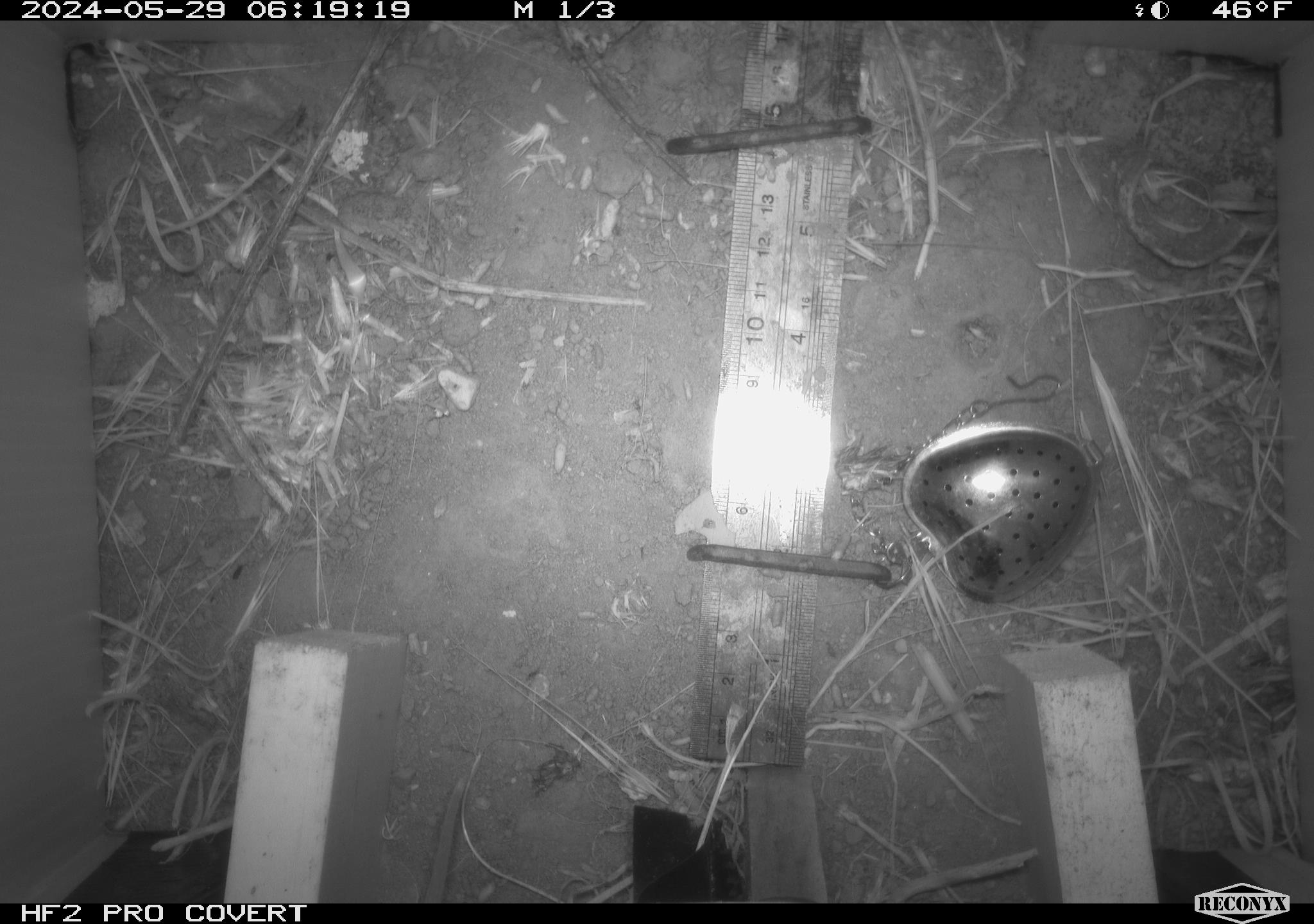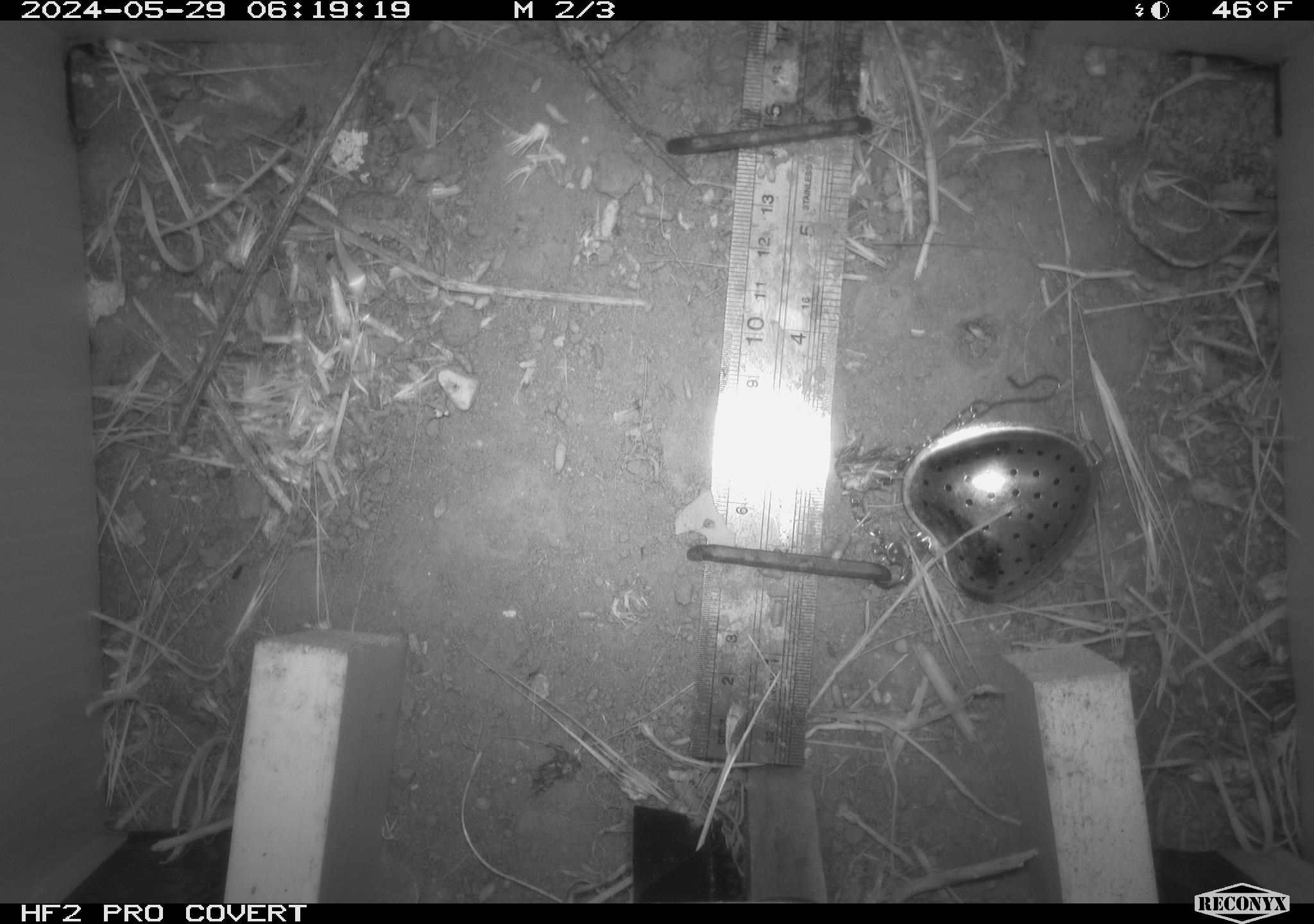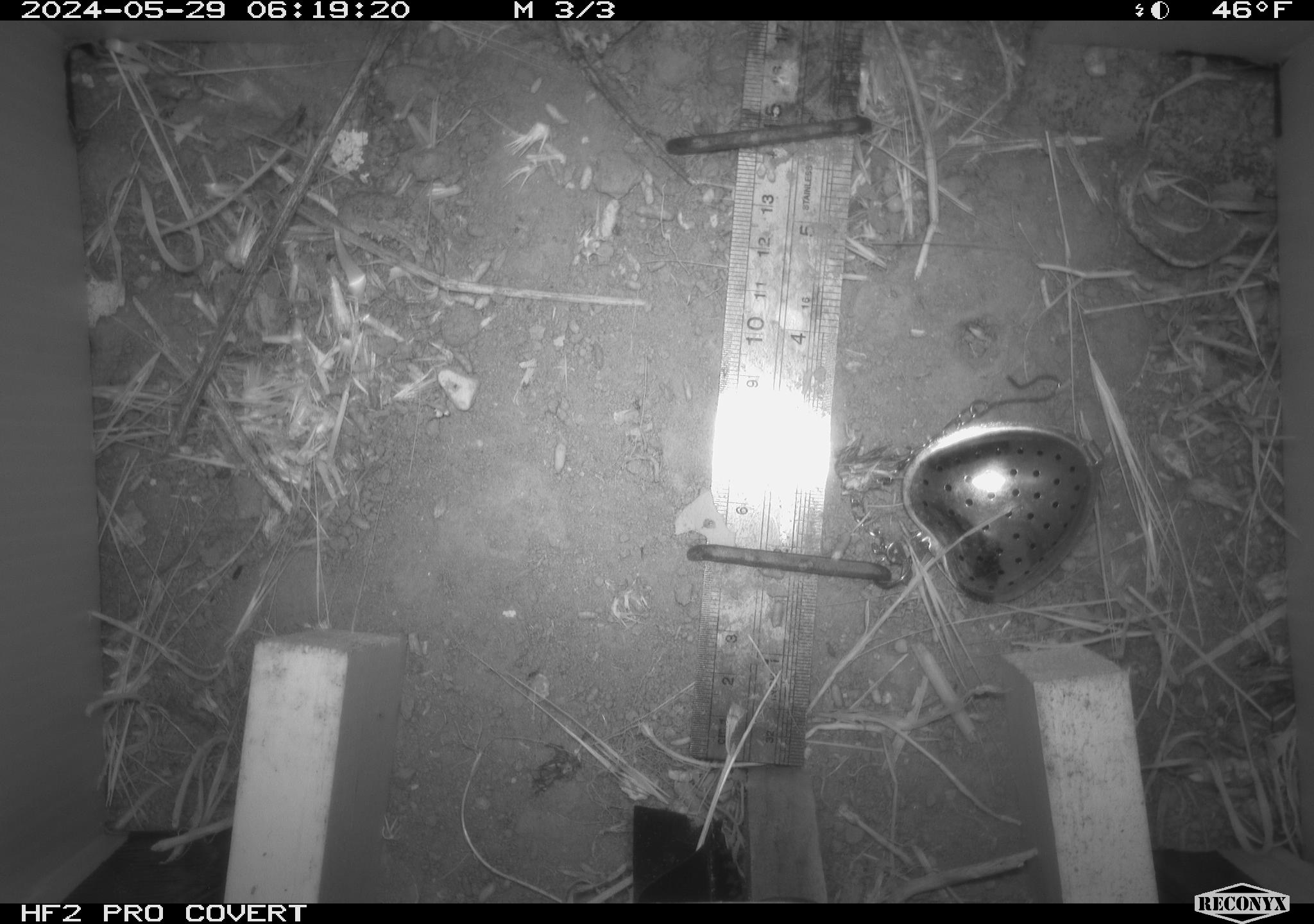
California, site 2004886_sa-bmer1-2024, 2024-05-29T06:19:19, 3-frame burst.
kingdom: Animalia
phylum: Chordata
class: Mammalia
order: Rodentia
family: Cricetidae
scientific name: Arvicolinae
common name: voles, lemmings, and muskrats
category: arvicolinae subfamily